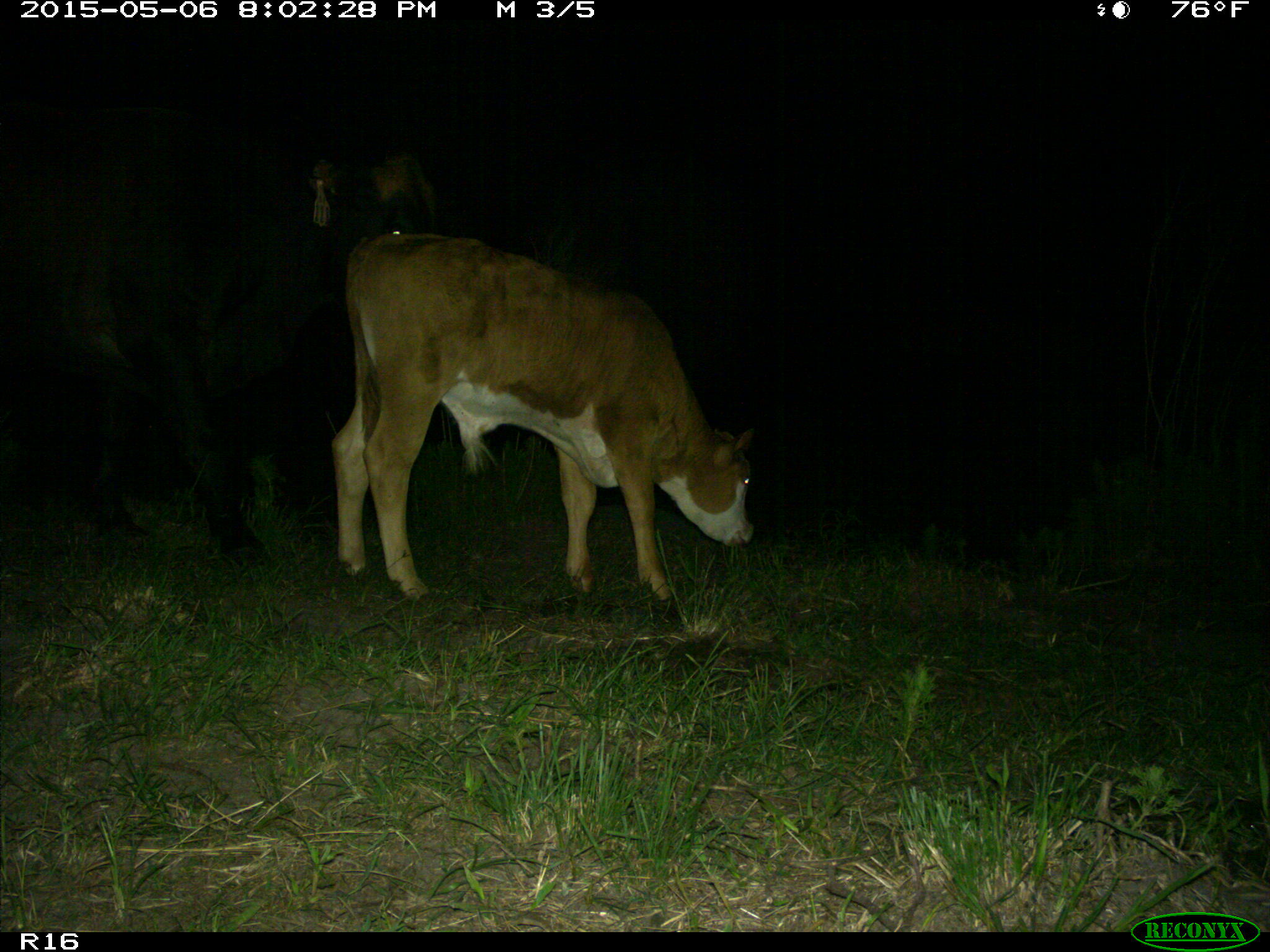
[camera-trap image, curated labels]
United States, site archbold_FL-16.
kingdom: Animalia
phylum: Chordata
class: Mammalia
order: Artiodactyla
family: Bovidae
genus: Bos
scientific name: Bos taurus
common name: domestic cow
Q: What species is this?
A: Bos taurus (domestic cow).